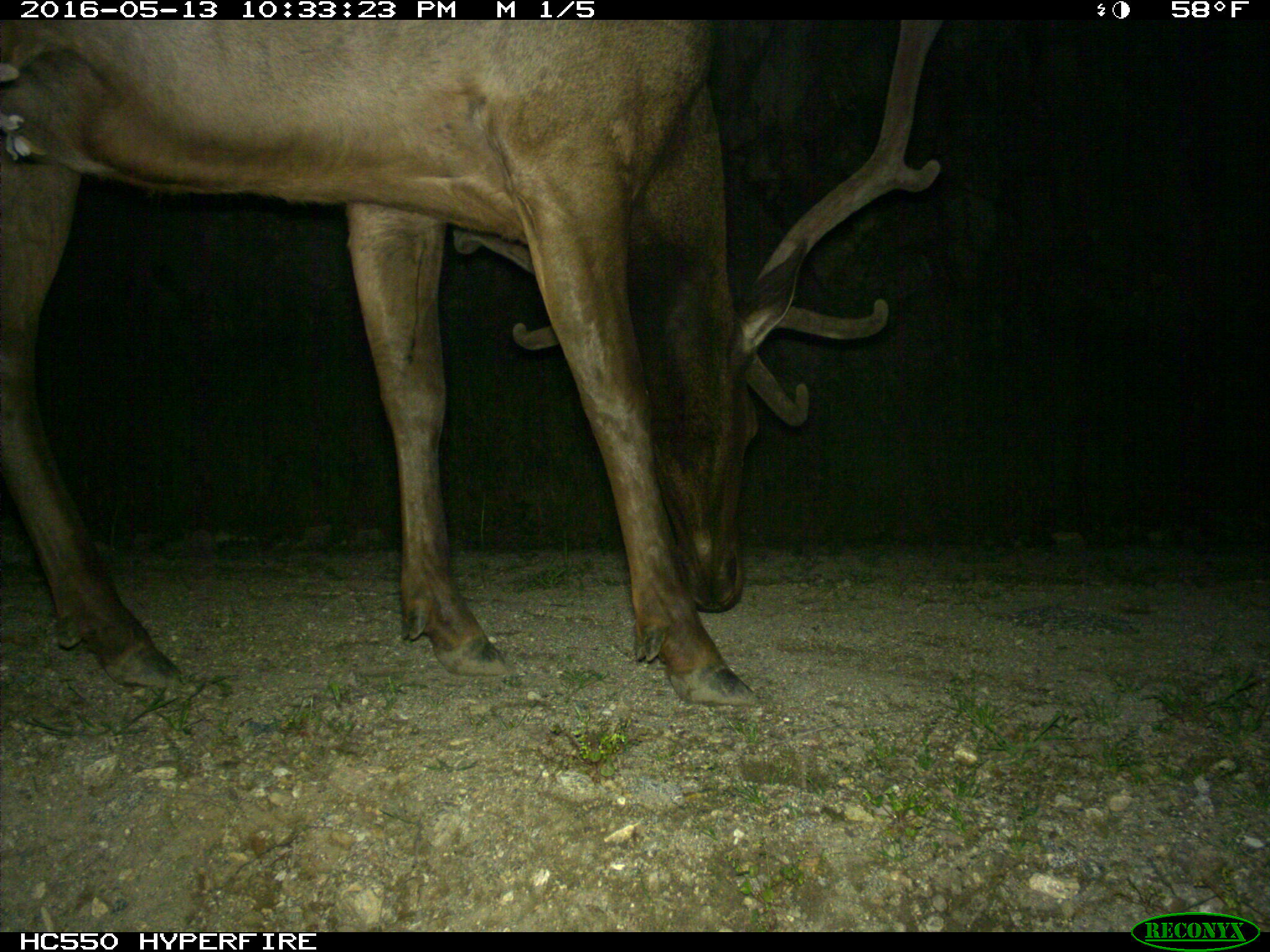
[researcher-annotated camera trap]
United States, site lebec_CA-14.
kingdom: Animalia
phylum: Chordata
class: Mammalia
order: Artiodactyla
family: Cervidae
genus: Cervus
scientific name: Cervus canadensis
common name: elk